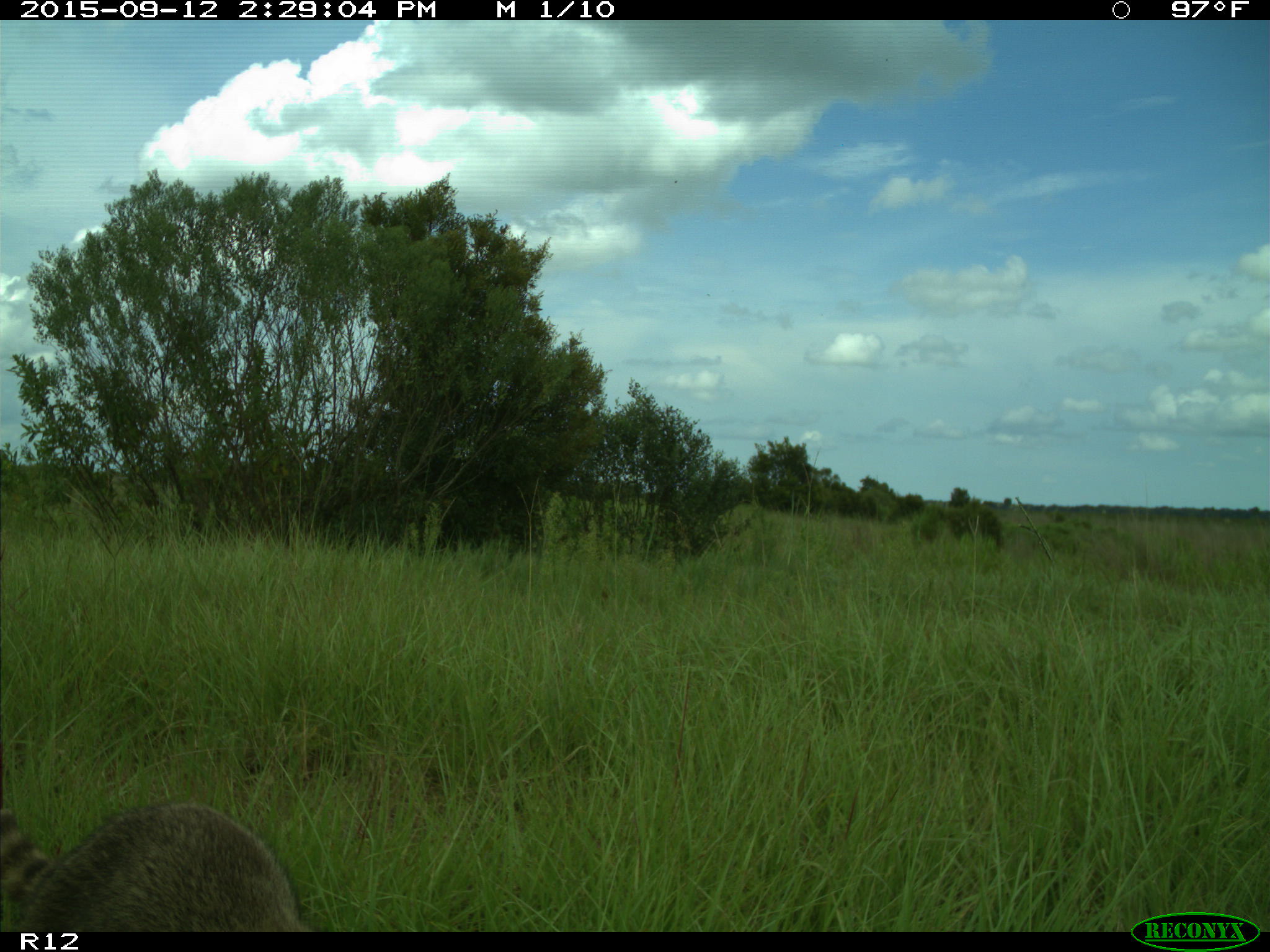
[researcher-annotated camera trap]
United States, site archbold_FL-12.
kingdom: Animalia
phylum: Chordata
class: Mammalia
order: Carnivora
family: Procyonidae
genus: Procyon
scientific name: Procyon lotor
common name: common raccoon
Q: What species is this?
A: Procyon lotor (common raccoon).